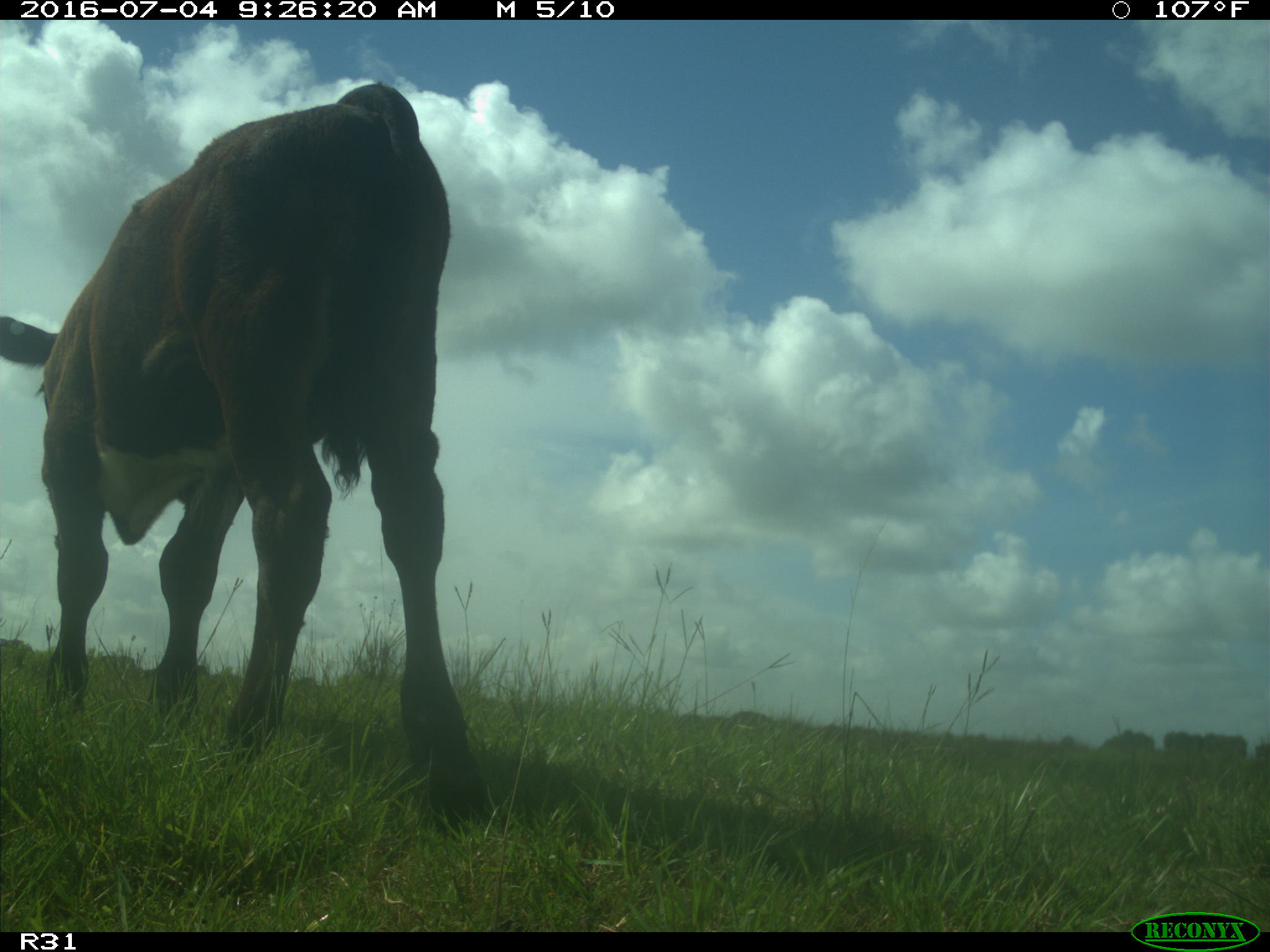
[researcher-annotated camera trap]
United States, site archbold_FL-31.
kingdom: Animalia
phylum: Chordata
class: Mammalia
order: Artiodactyla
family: Bovidae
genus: Bos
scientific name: Bos taurus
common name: domestic cow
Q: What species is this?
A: Bos taurus (domestic cow).